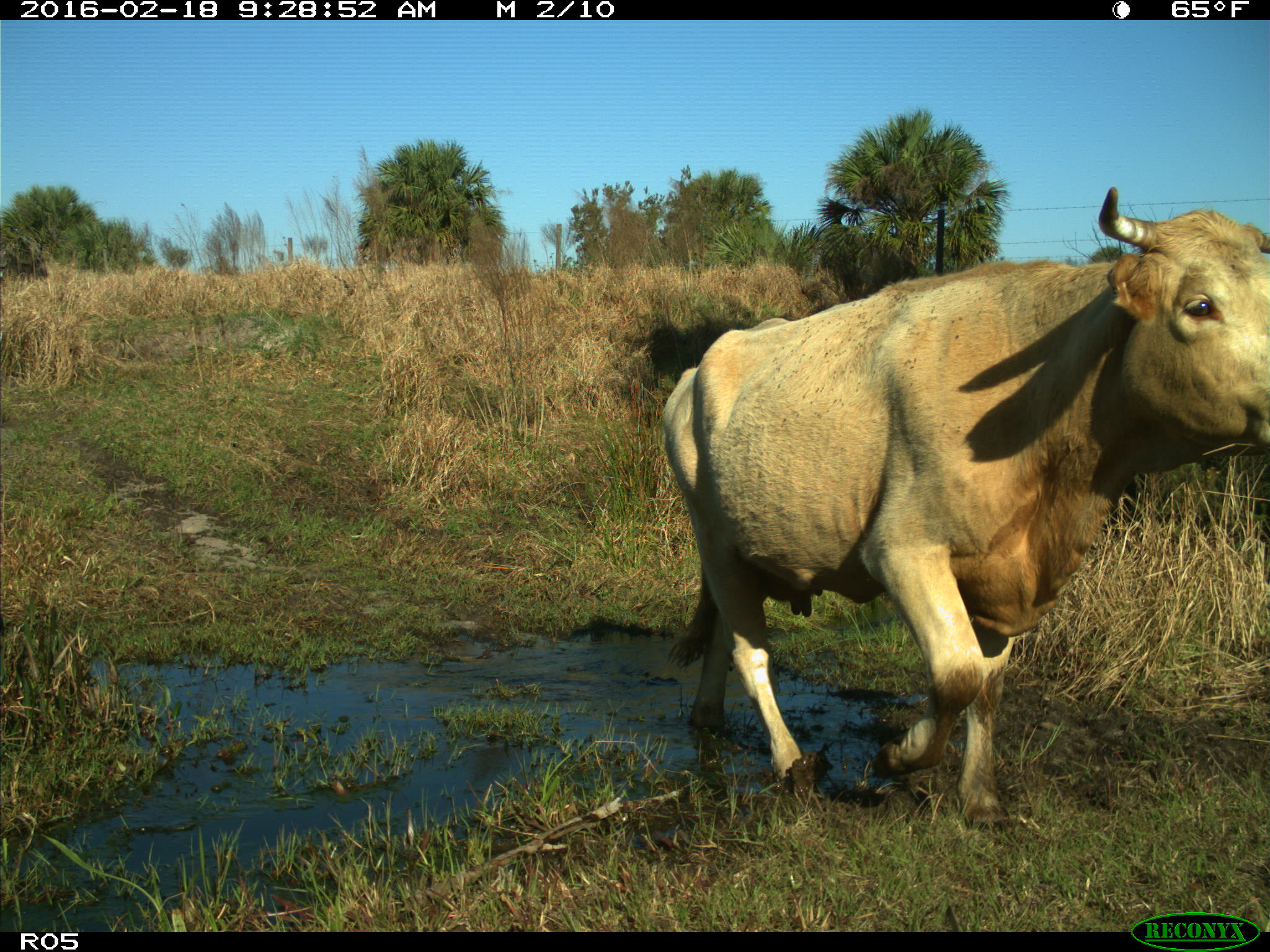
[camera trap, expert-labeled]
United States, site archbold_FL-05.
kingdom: Animalia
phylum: Chordata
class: Mammalia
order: Artiodactyla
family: Bovidae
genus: Bos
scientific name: Bos taurus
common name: domestic cow